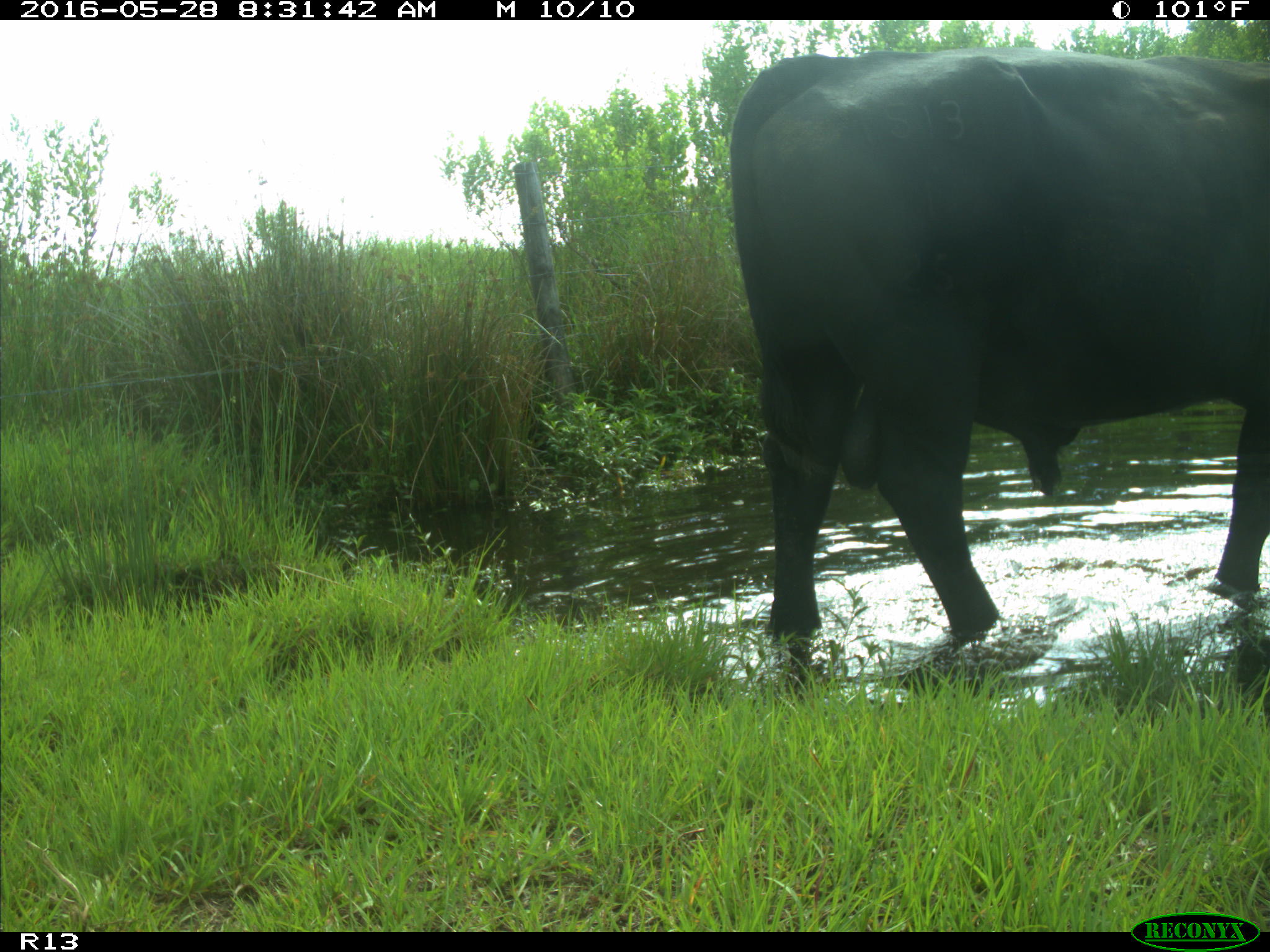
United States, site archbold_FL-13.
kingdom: Animalia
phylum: Chordata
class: Mammalia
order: Artiodactyla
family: Bovidae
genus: Bos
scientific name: Bos taurus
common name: domestic cow